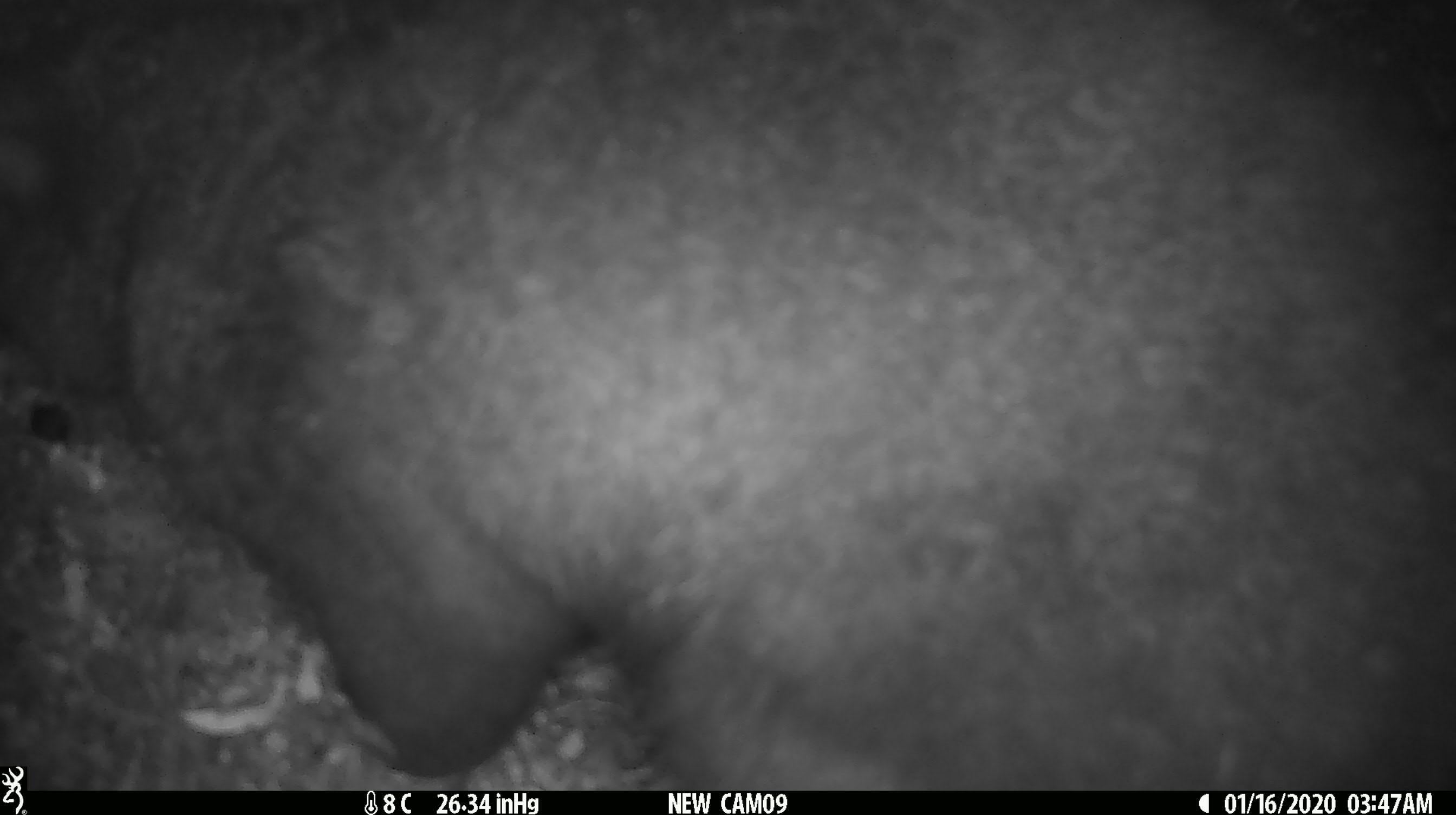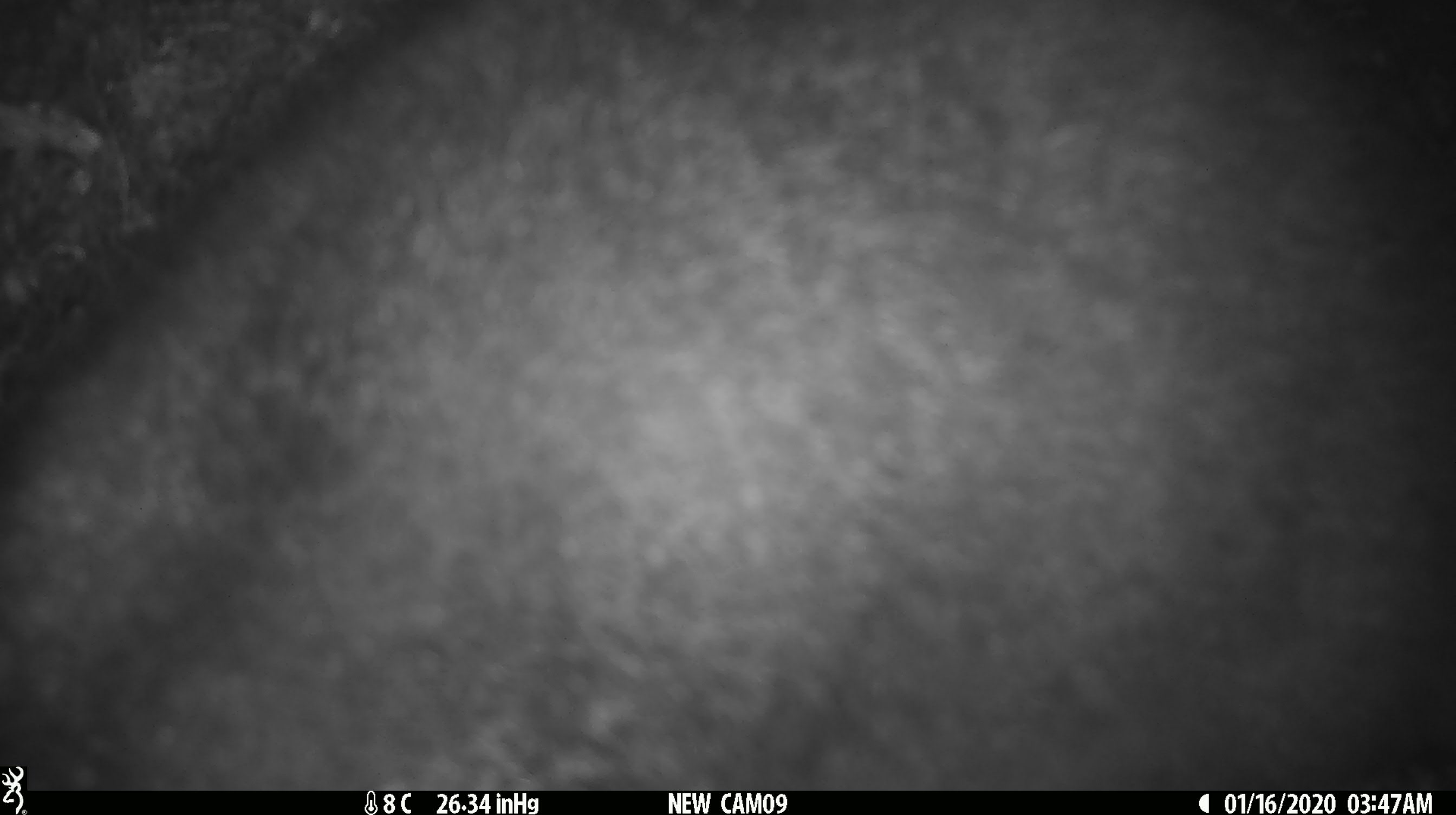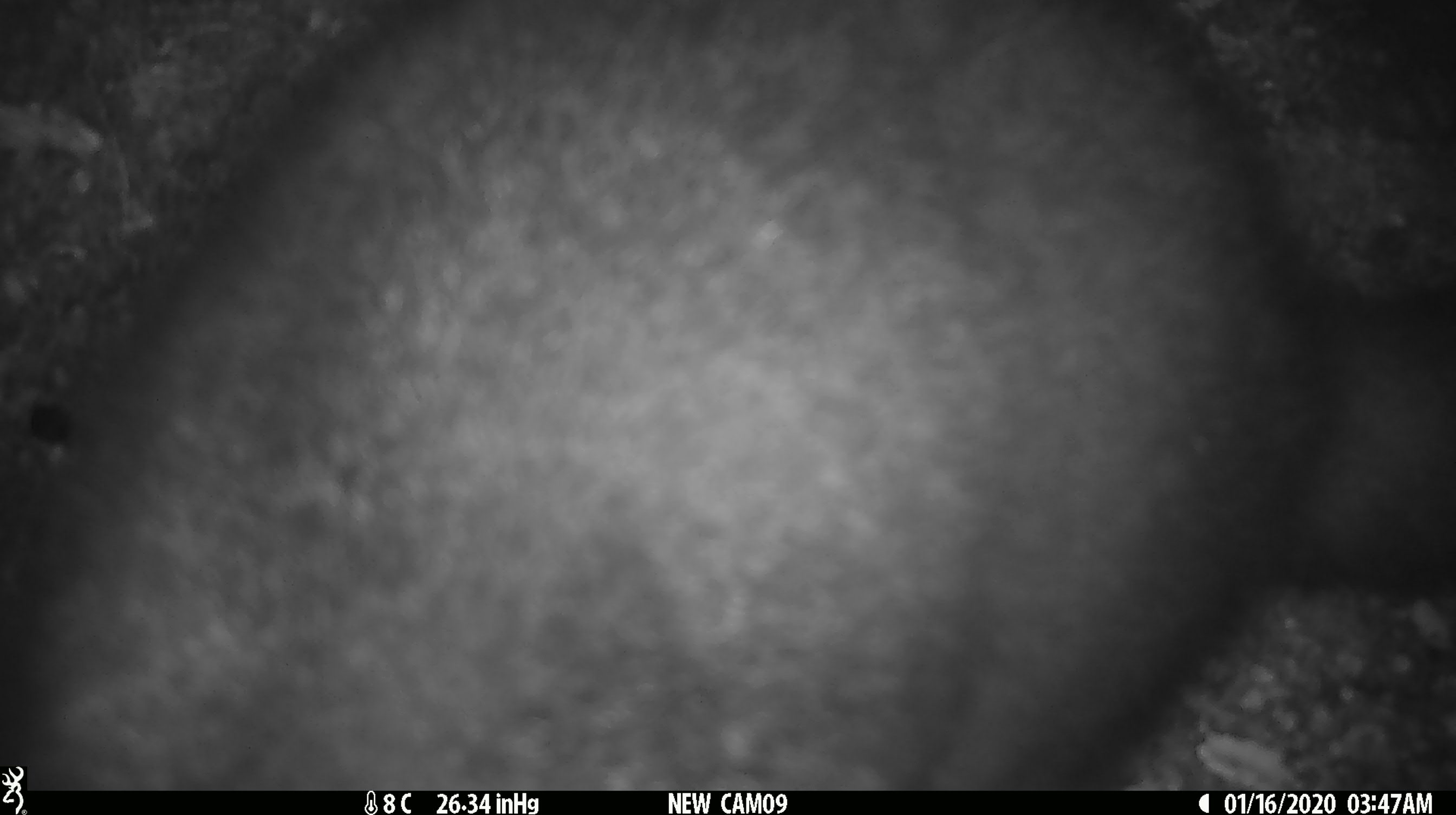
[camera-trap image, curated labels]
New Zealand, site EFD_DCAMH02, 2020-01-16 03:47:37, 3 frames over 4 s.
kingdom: Animalia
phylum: Chordata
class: Mammalia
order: Diprotodontia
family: Phalangeridae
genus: Trichosurus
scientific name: Trichosurus vulpecula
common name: common brushtail possum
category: possum